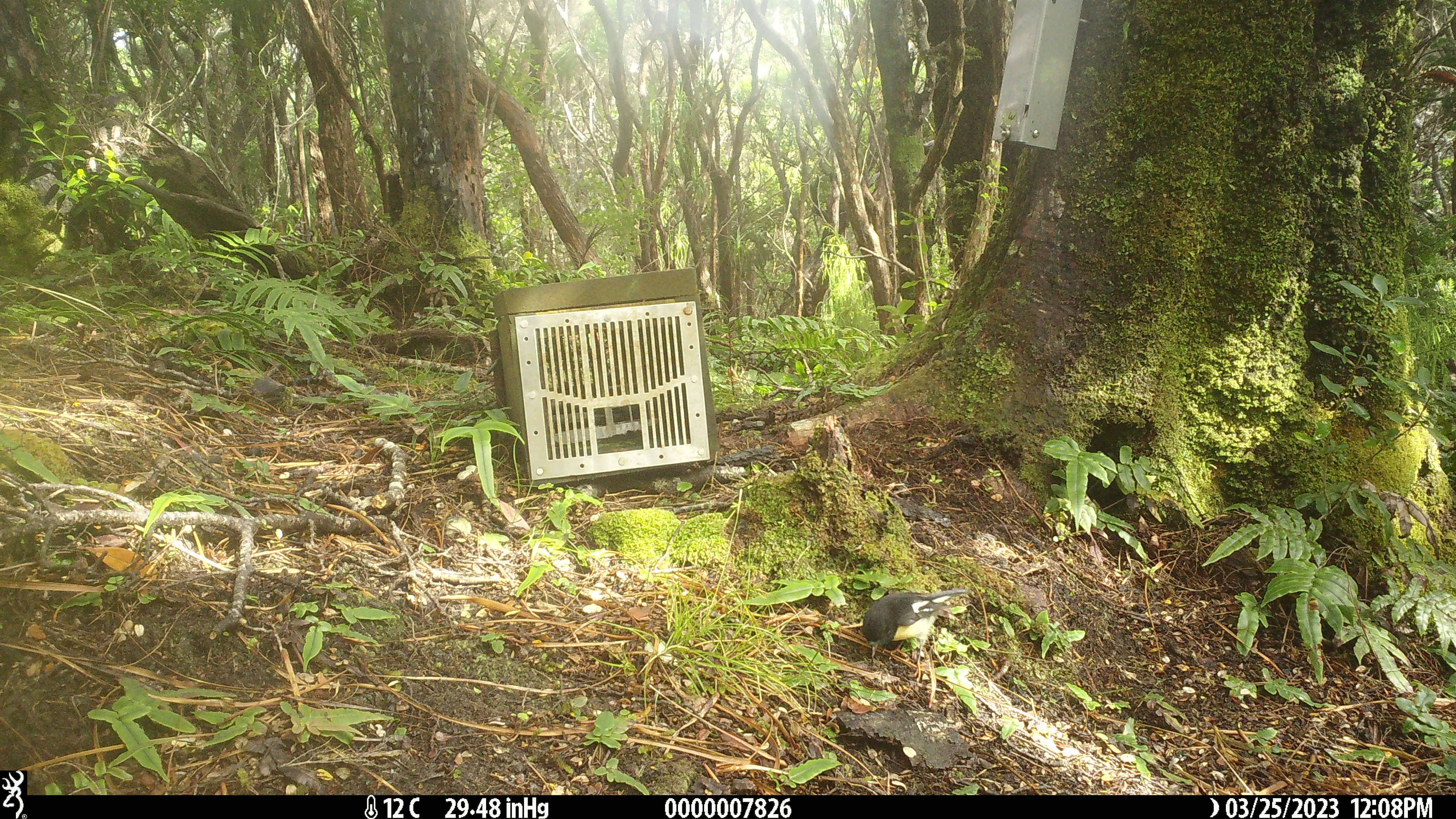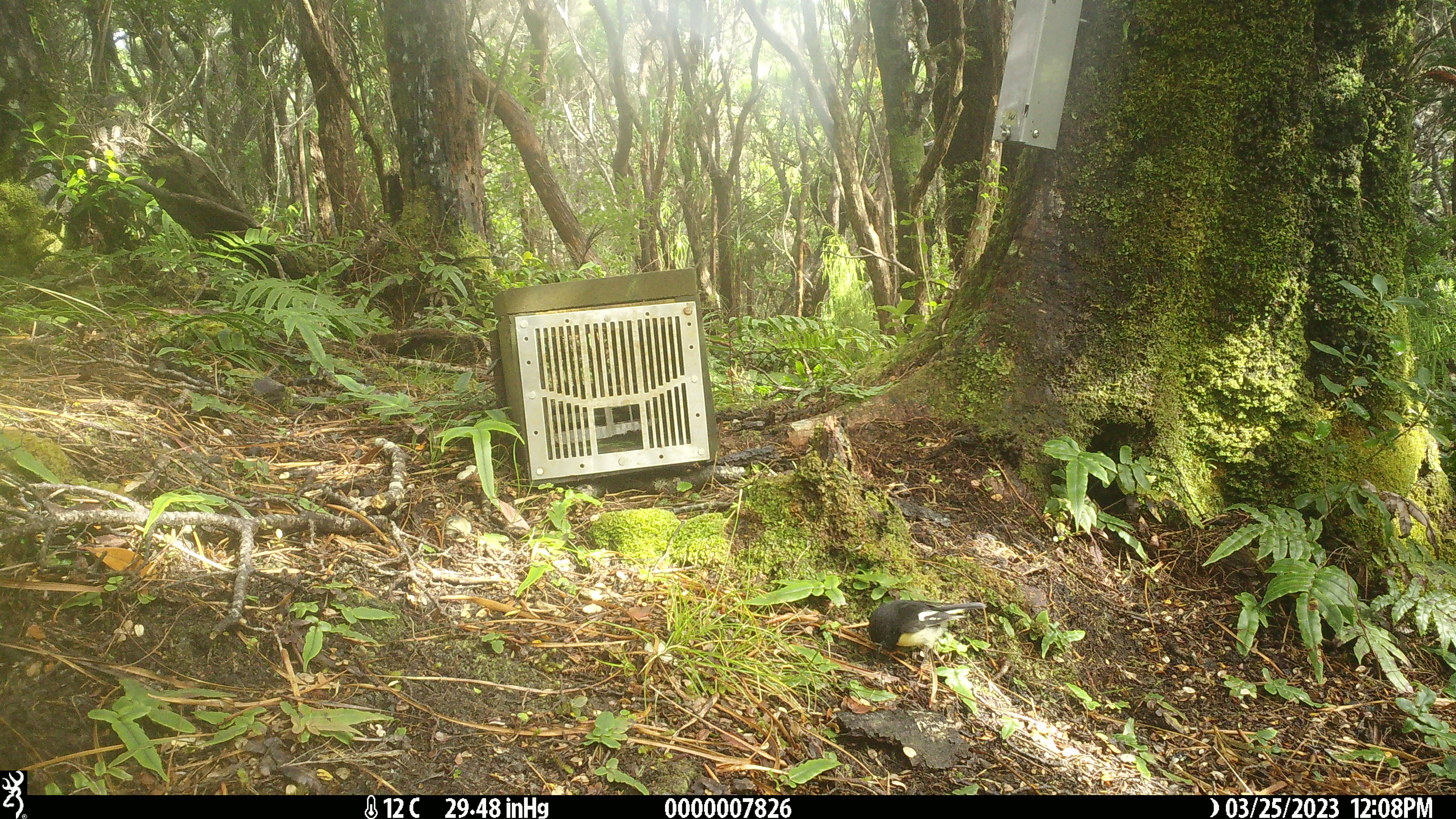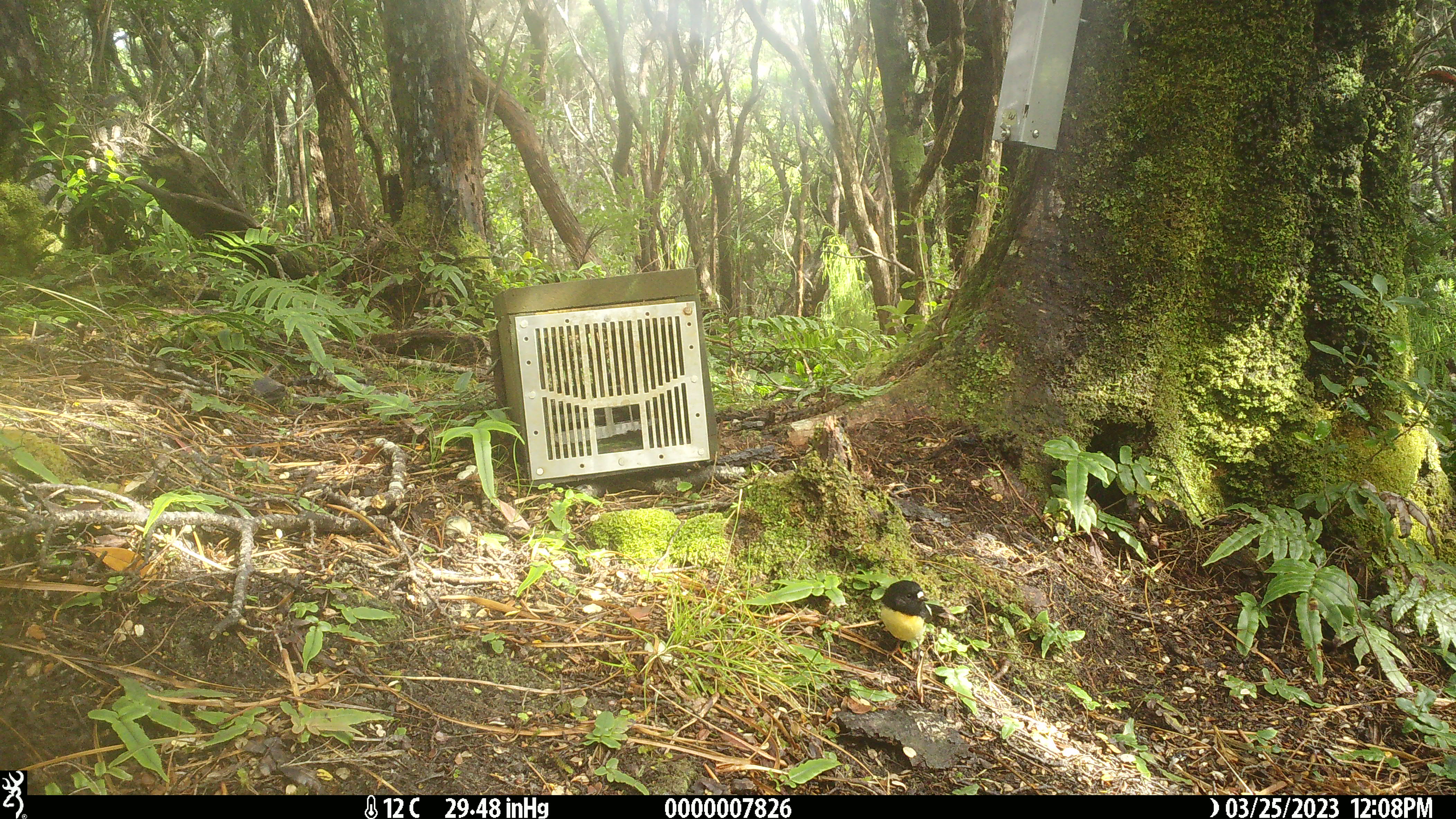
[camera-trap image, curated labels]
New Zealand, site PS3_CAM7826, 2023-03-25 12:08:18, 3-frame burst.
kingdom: Animalia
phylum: Chordata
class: Aves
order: Passeriformes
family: Petroicidae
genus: Petroica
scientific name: Petroica macrocephala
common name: tomtit